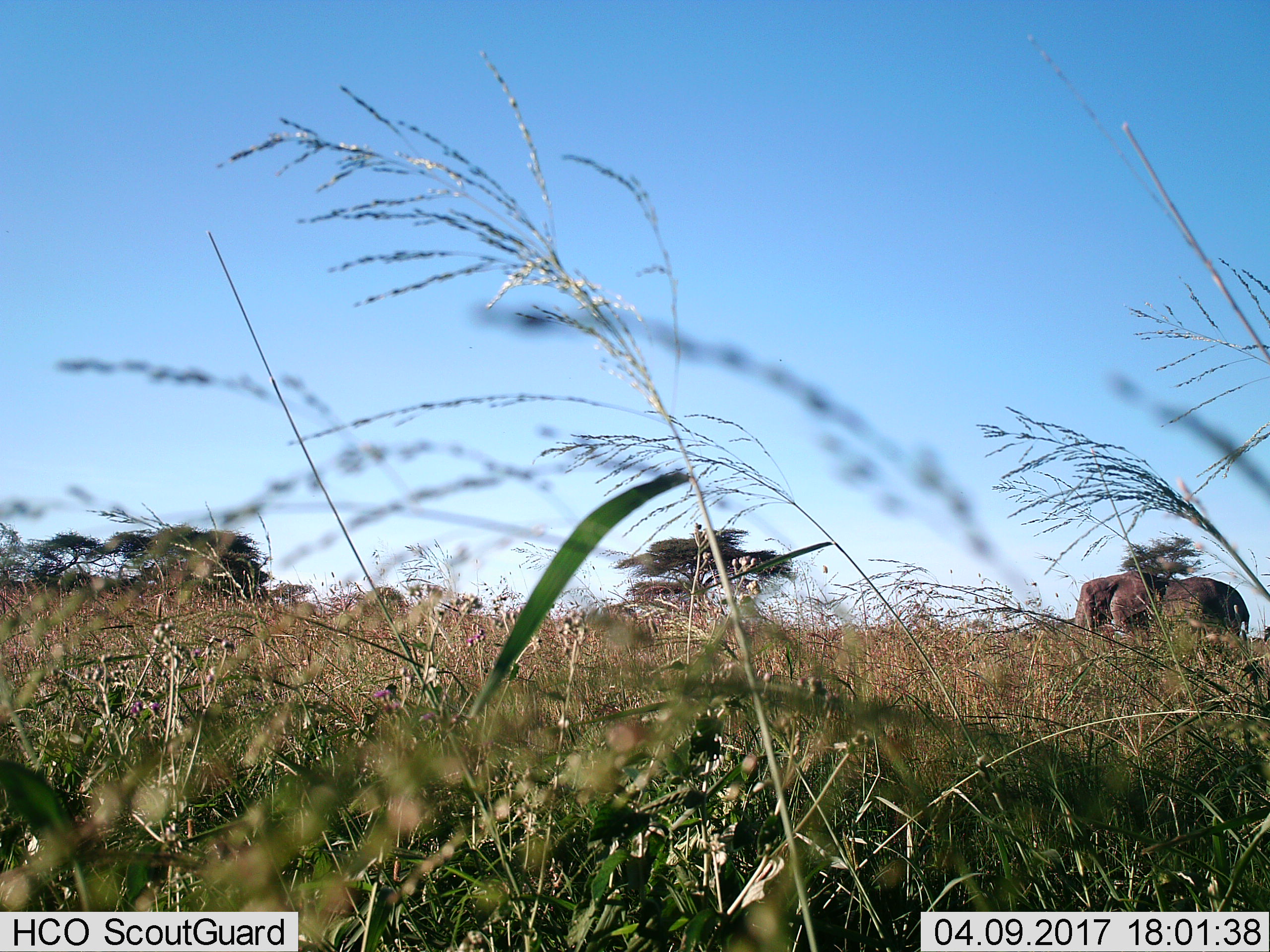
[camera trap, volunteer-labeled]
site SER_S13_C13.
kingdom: Animalia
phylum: Chordata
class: Mammalia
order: Proboscidea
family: Elephantidae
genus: Loxodonta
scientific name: Loxodonta africana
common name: african bush elephant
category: elephant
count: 1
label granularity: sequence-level